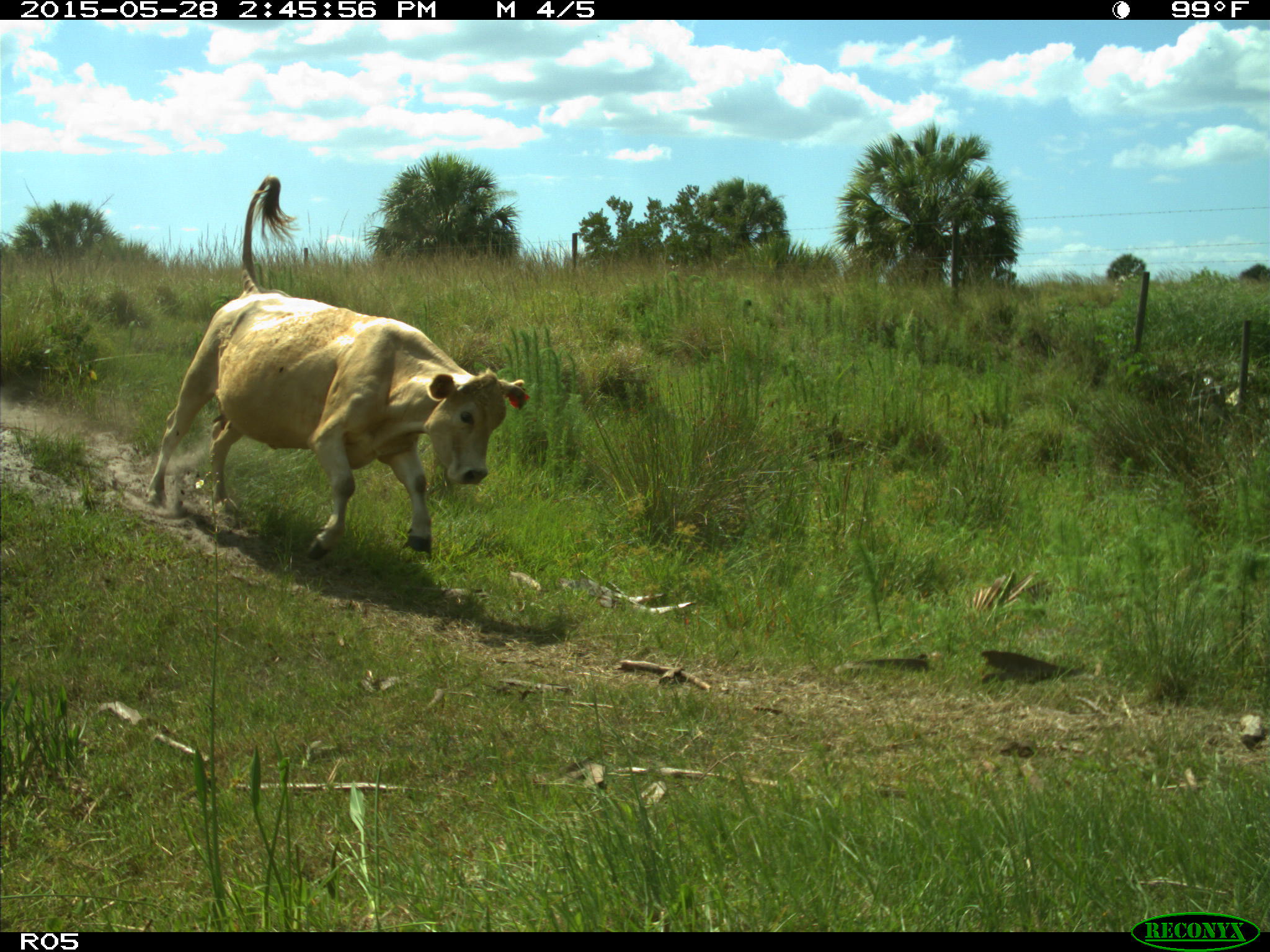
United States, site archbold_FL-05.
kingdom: Animalia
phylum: Chordata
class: Mammalia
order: Artiodactyla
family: Bovidae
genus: Bos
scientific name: Bos taurus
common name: domestic cow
Bos taurus (domestic cow).